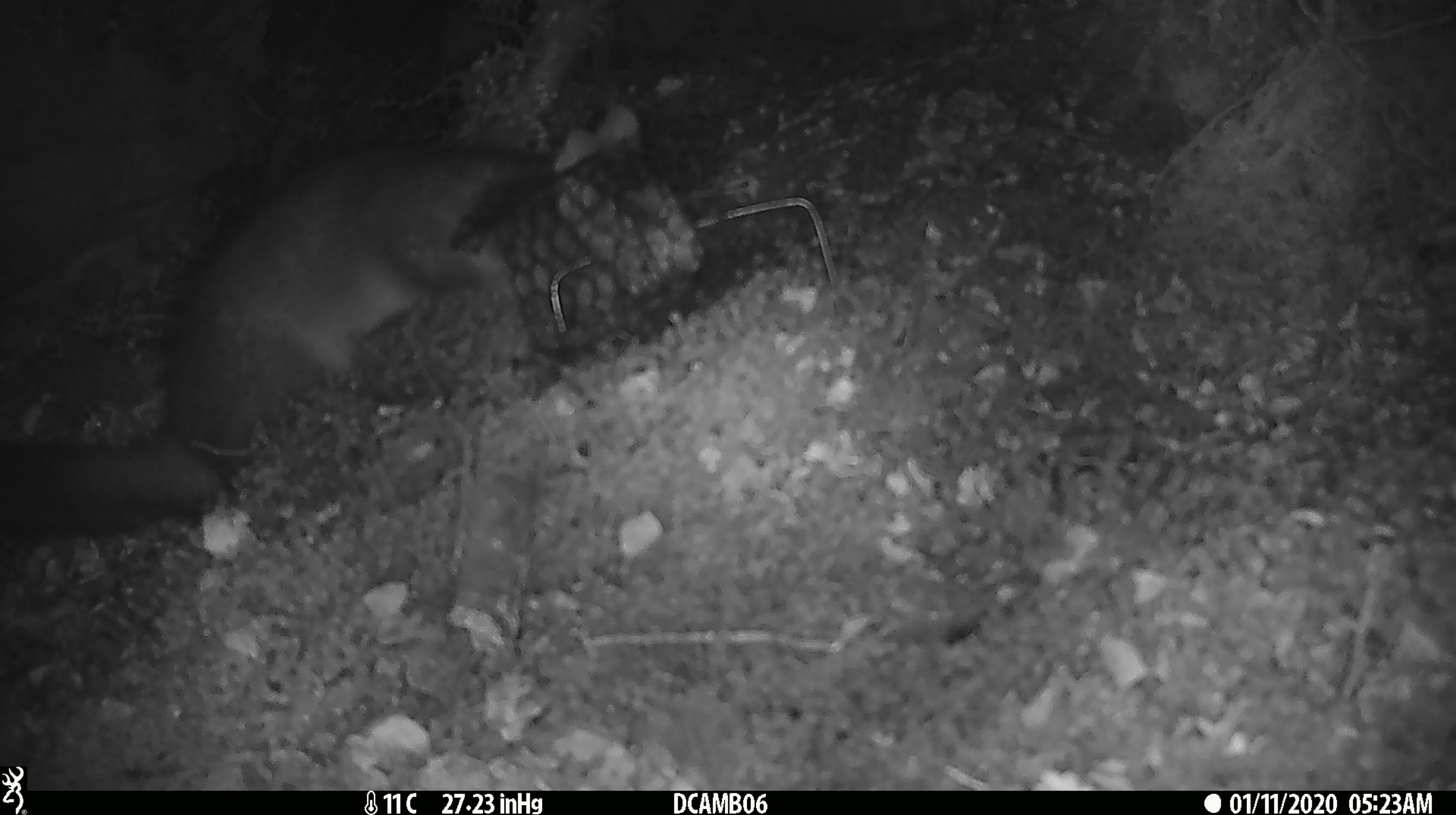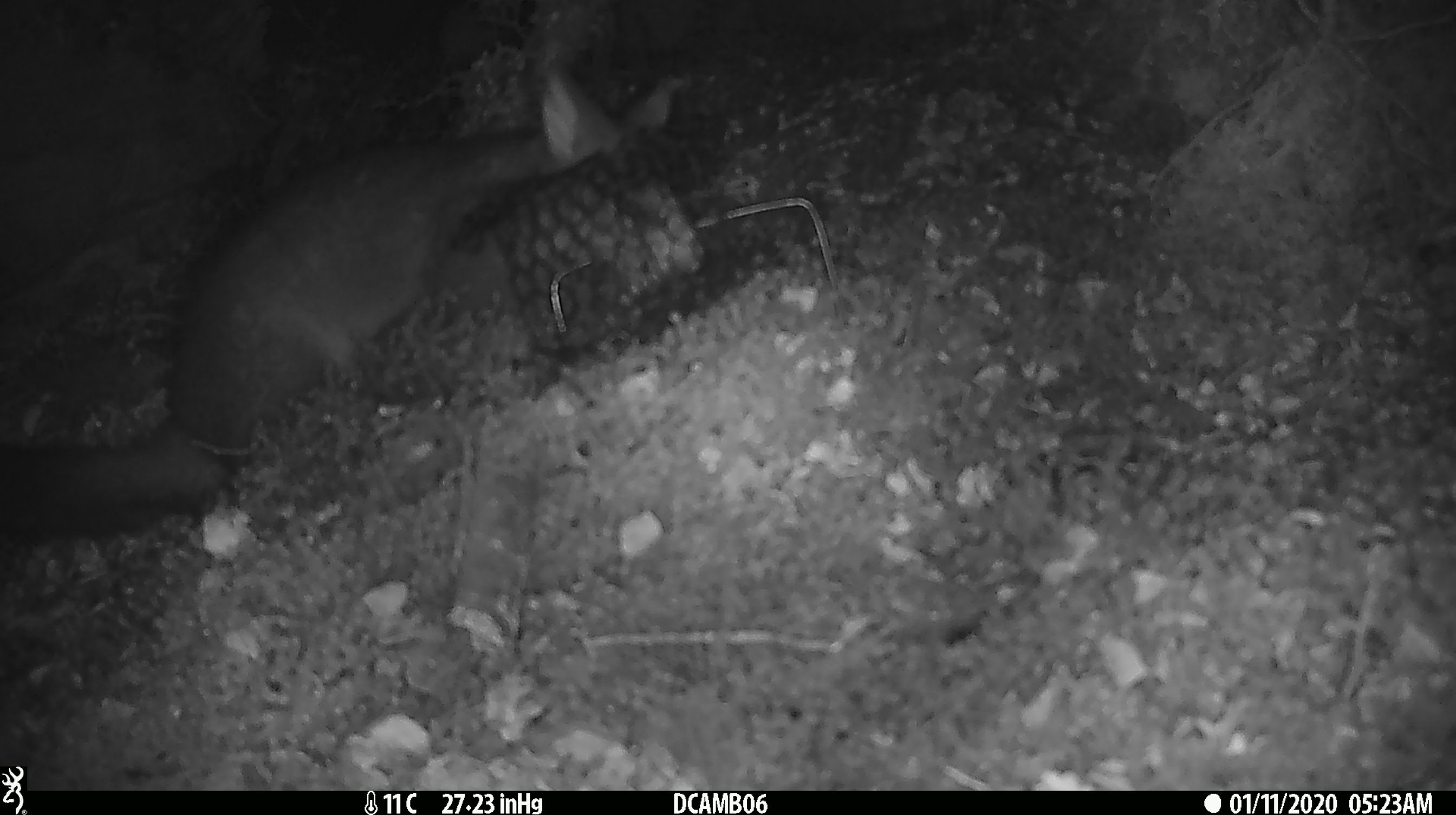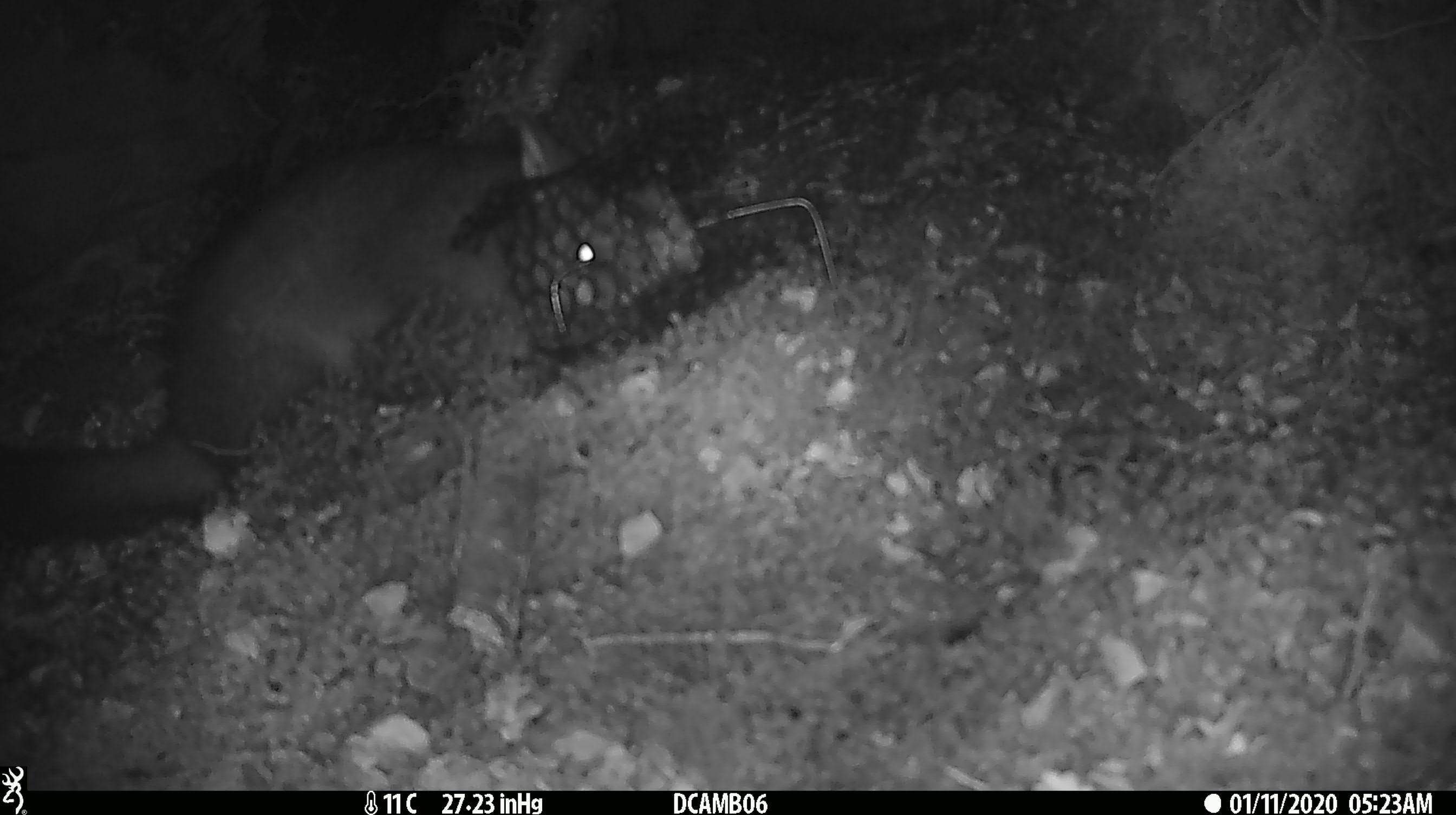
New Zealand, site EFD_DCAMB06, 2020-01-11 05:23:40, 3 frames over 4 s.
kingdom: Animalia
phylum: Chordata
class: Mammalia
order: Diprotodontia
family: Phalangeridae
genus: Trichosurus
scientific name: Trichosurus vulpecula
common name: common brushtail possum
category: possum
Possum (common brushtail possum) (Trichosurus vulpecula).